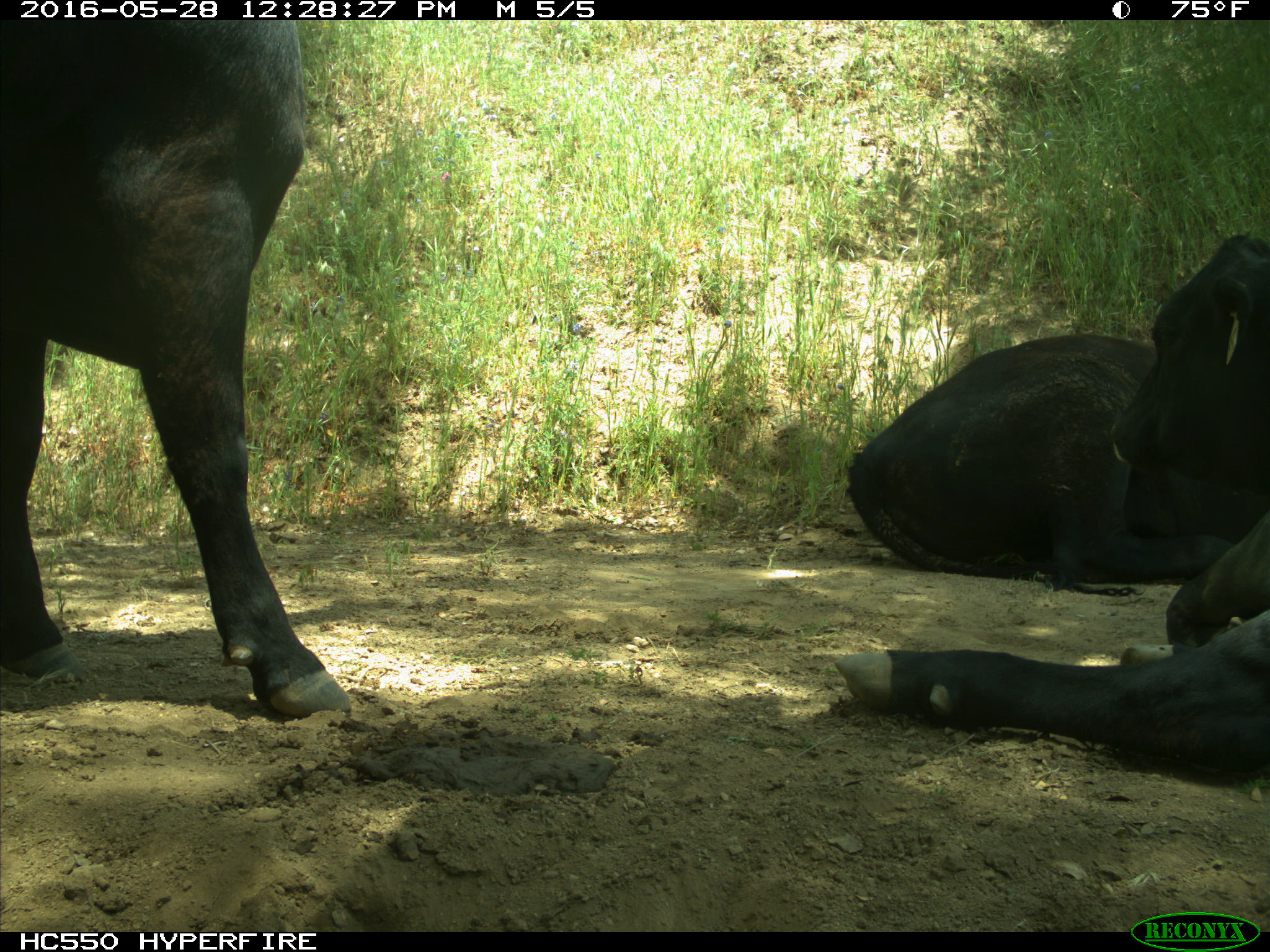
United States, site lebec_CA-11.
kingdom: Animalia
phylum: Chordata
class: Mammalia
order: Artiodactyla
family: Bovidae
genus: Bos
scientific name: Bos taurus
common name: domestic cow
Bos taurus (domestic cow).